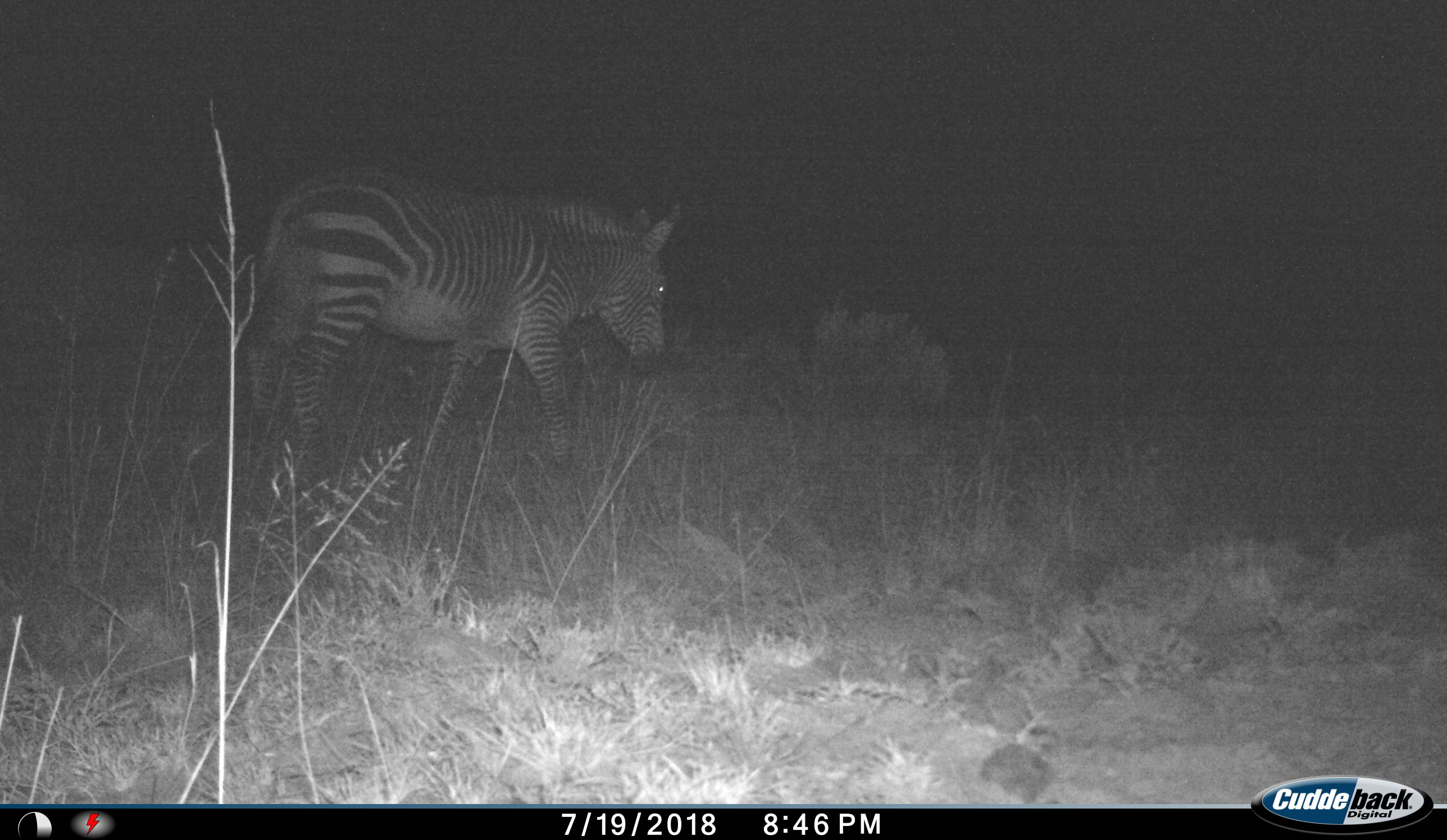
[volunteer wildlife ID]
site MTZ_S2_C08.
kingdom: Animalia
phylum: Chordata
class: Mammalia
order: Perissodactyla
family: Equidae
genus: Equus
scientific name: Equus zebra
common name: mountain zebra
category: zebramountain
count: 1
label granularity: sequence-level